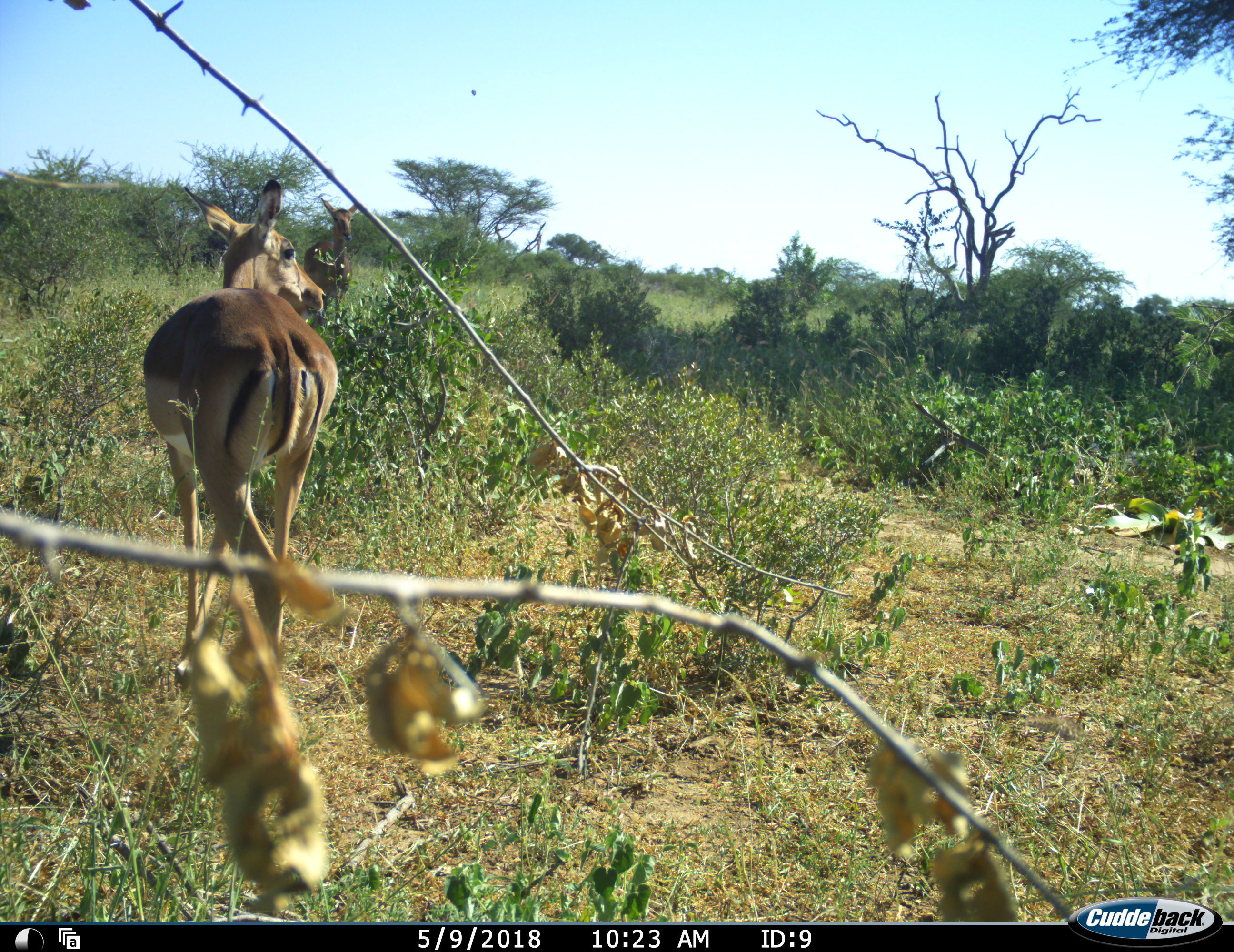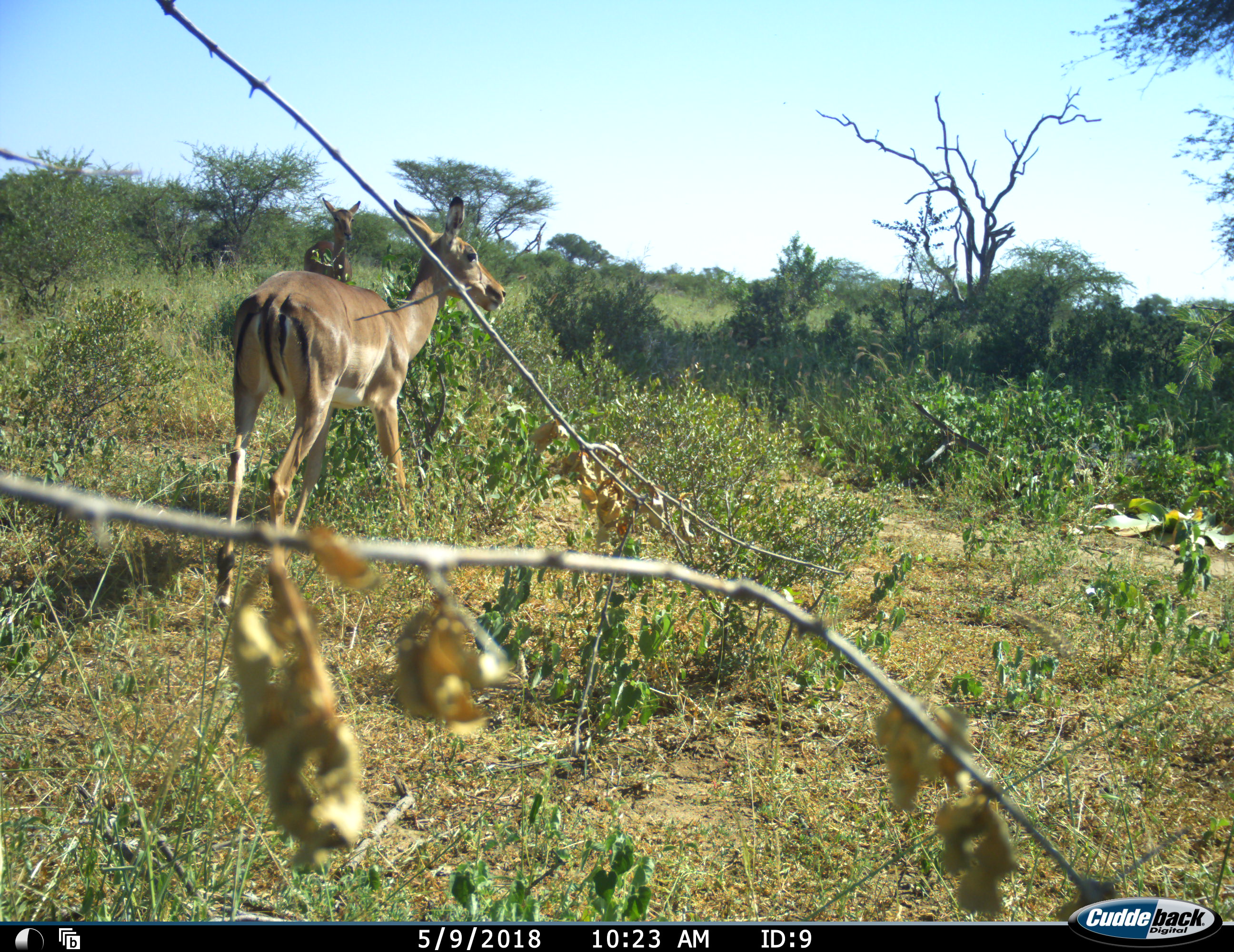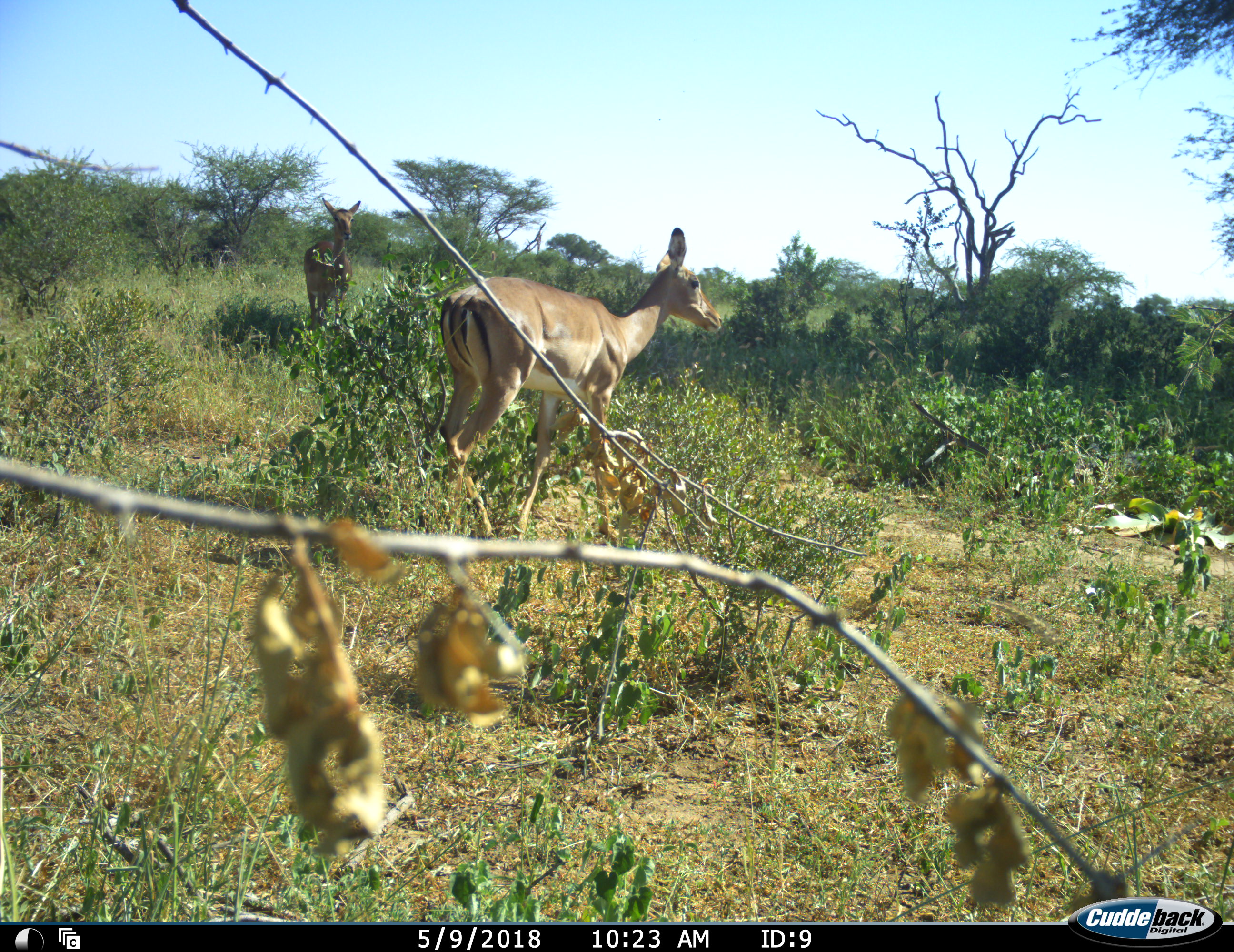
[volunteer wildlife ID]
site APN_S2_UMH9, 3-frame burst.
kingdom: Animalia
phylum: Chordata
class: Mammalia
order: Artiodactyla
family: Bovidae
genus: Aepyceros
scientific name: Aepyceros melampus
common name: impala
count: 2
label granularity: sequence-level